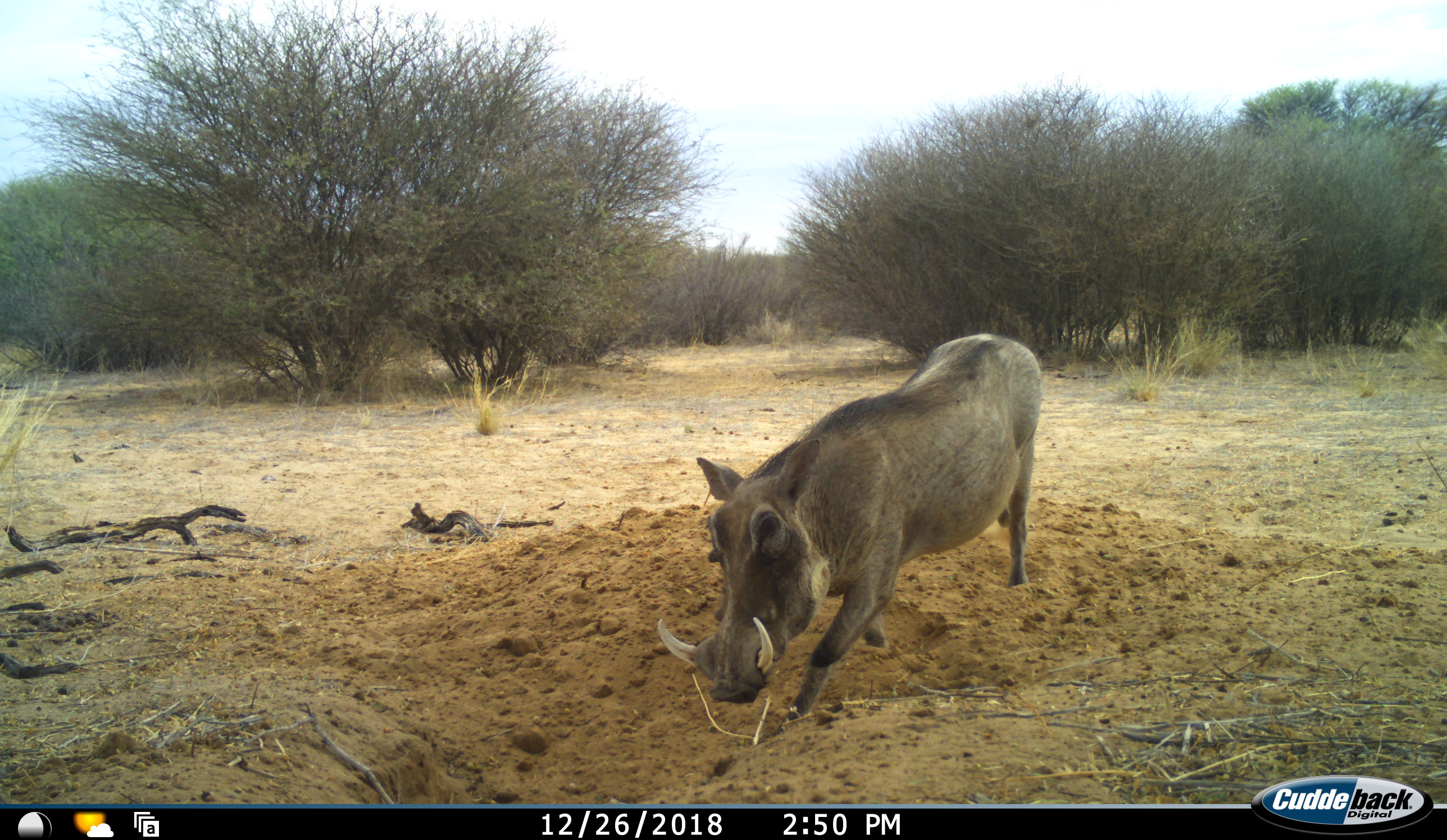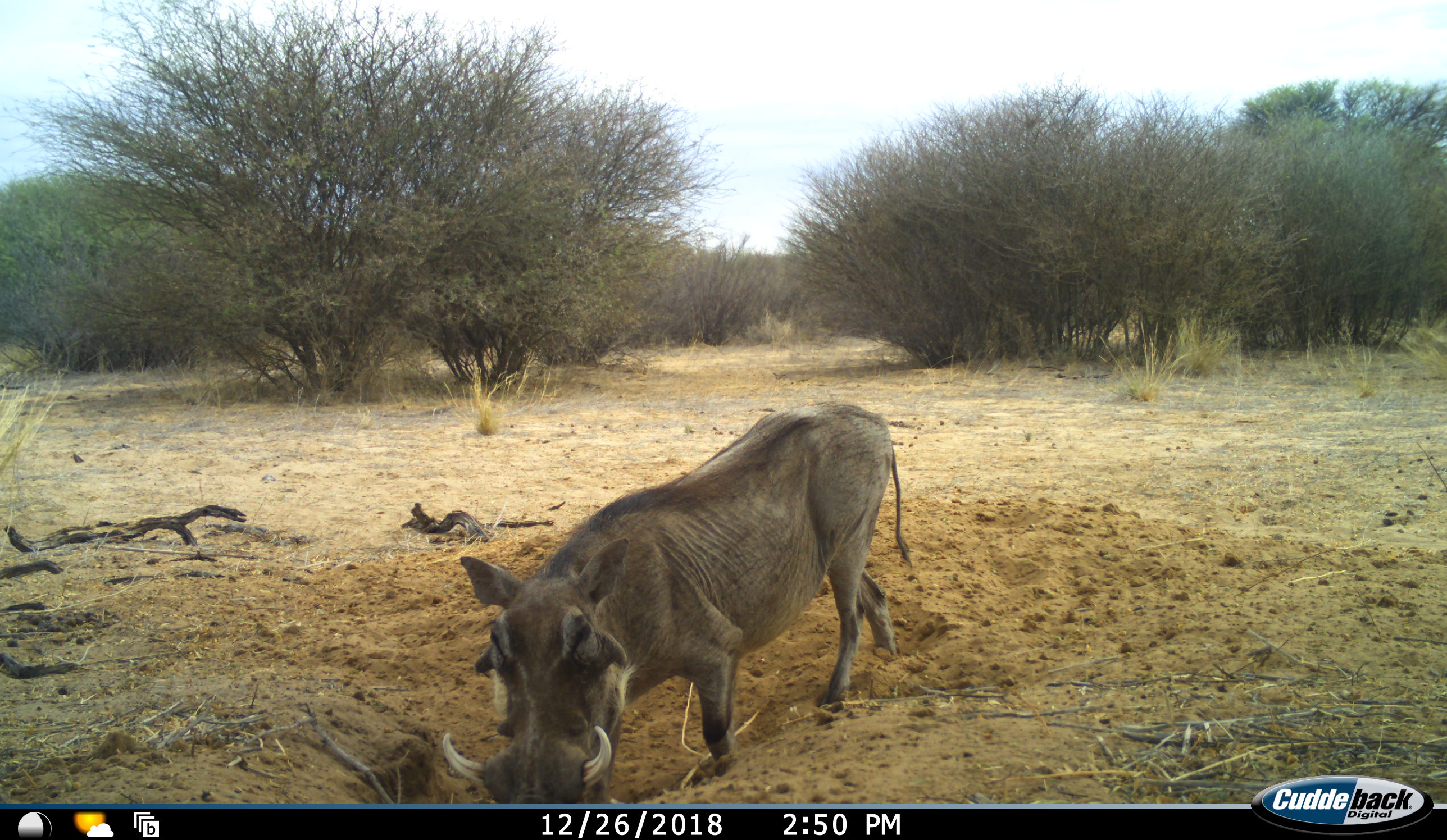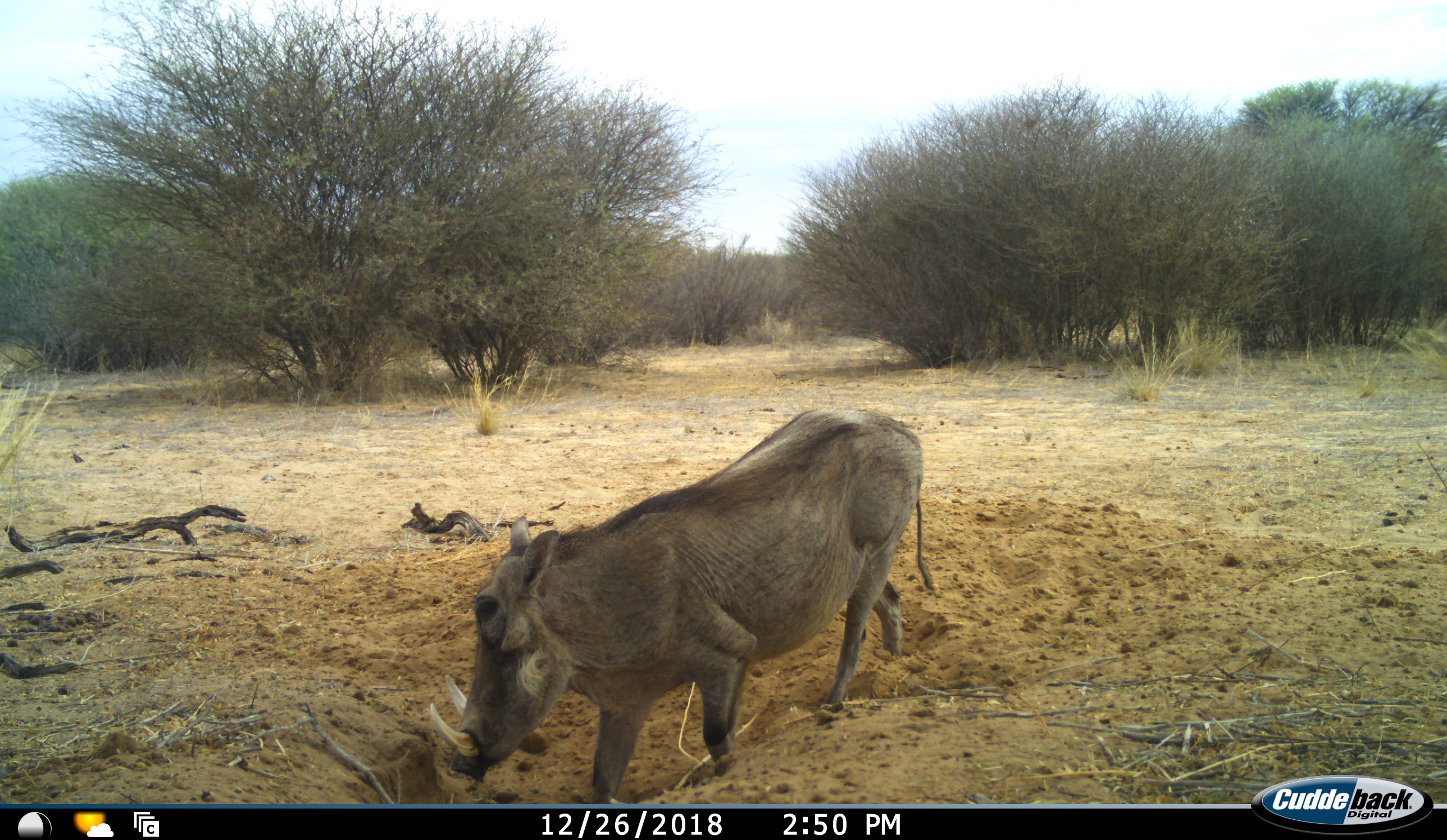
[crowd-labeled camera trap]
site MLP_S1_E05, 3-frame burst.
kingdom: Animalia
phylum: Chordata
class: Mammalia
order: Artiodactyla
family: Suidae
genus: Phacochoerus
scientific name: Phacochoerus africanus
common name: warthog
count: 1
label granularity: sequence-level